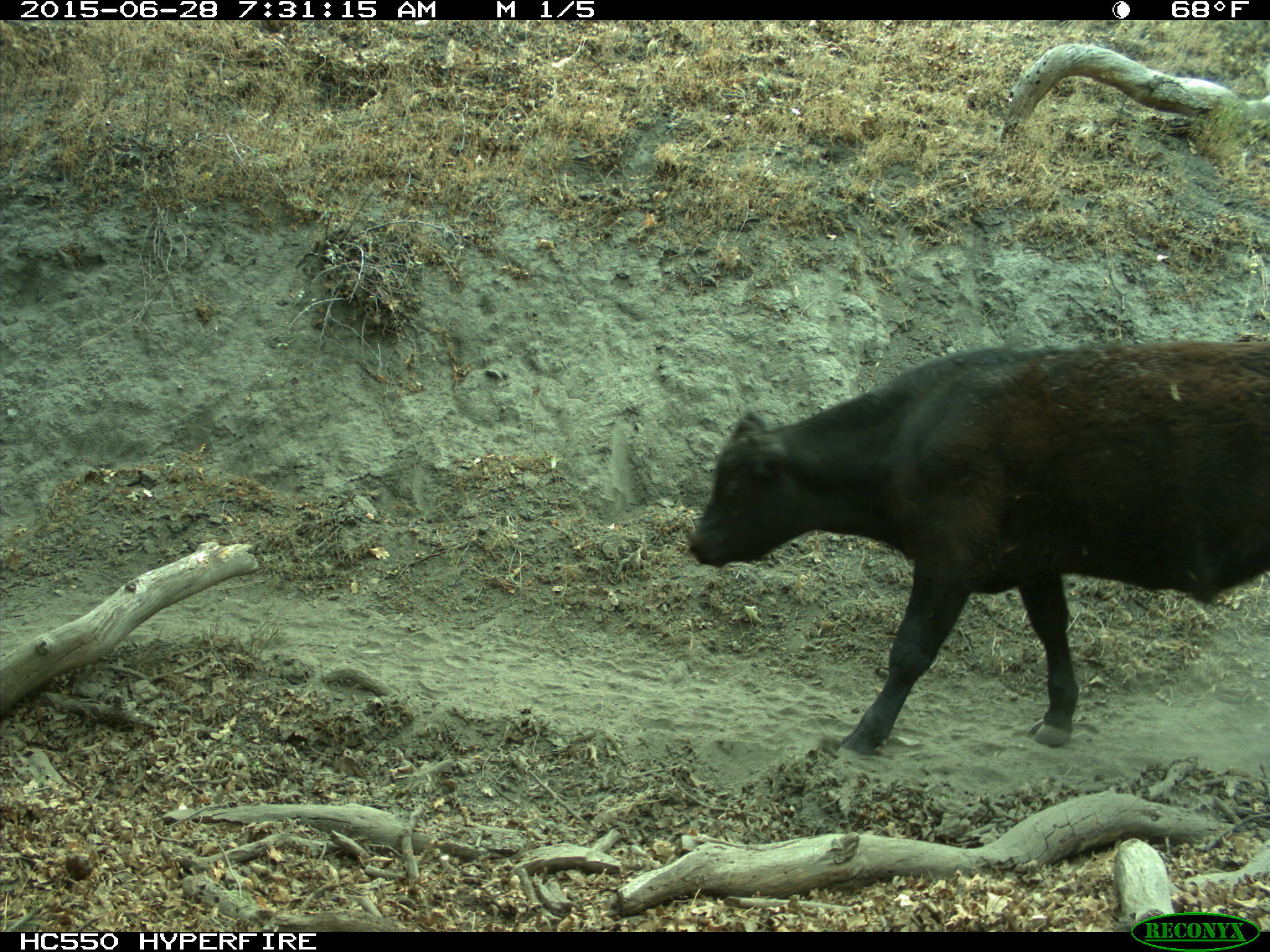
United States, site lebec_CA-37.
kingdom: Animalia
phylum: Chordata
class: Mammalia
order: Artiodactyla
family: Bovidae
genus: Bos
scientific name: Bos taurus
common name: domestic cow